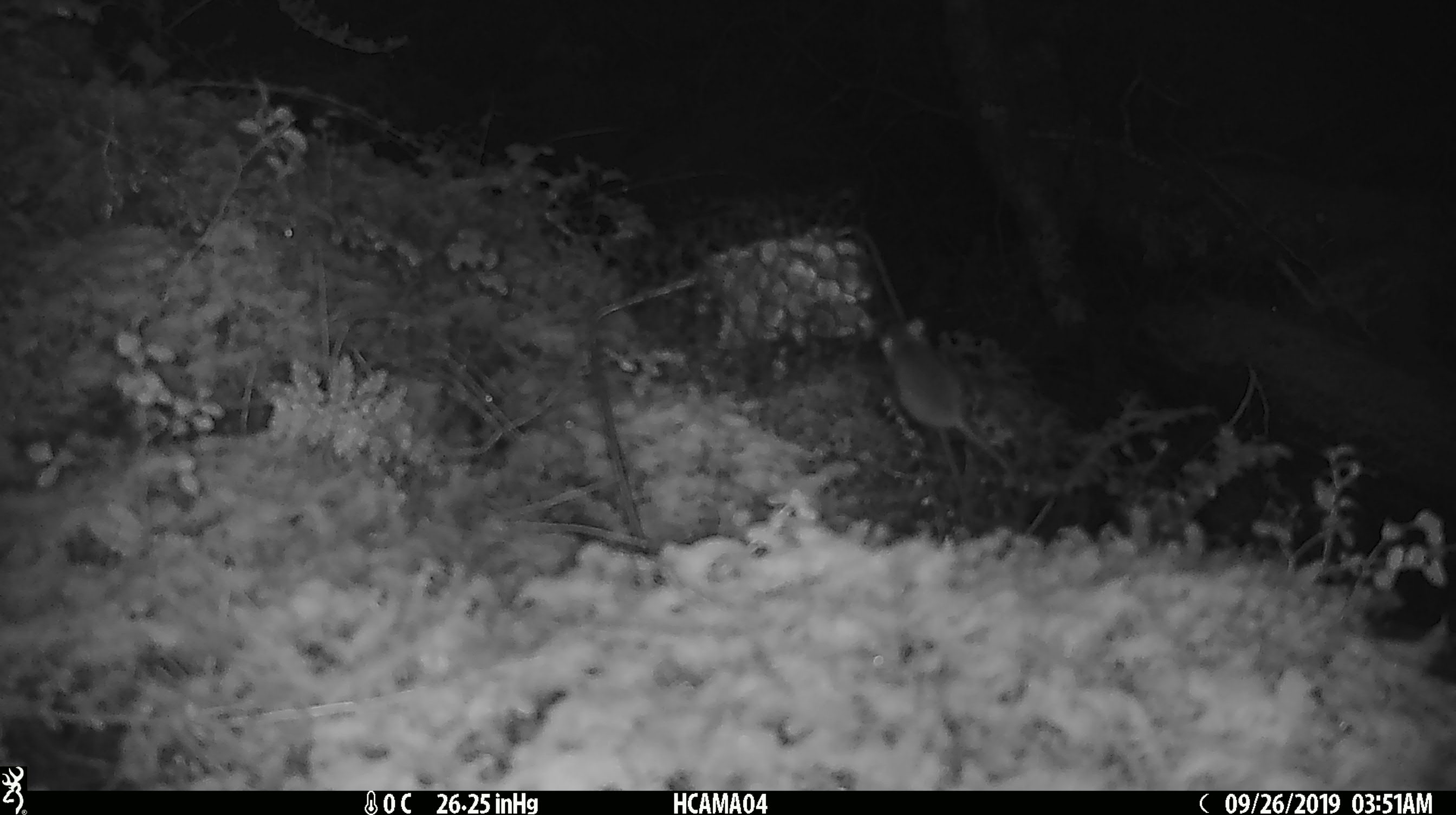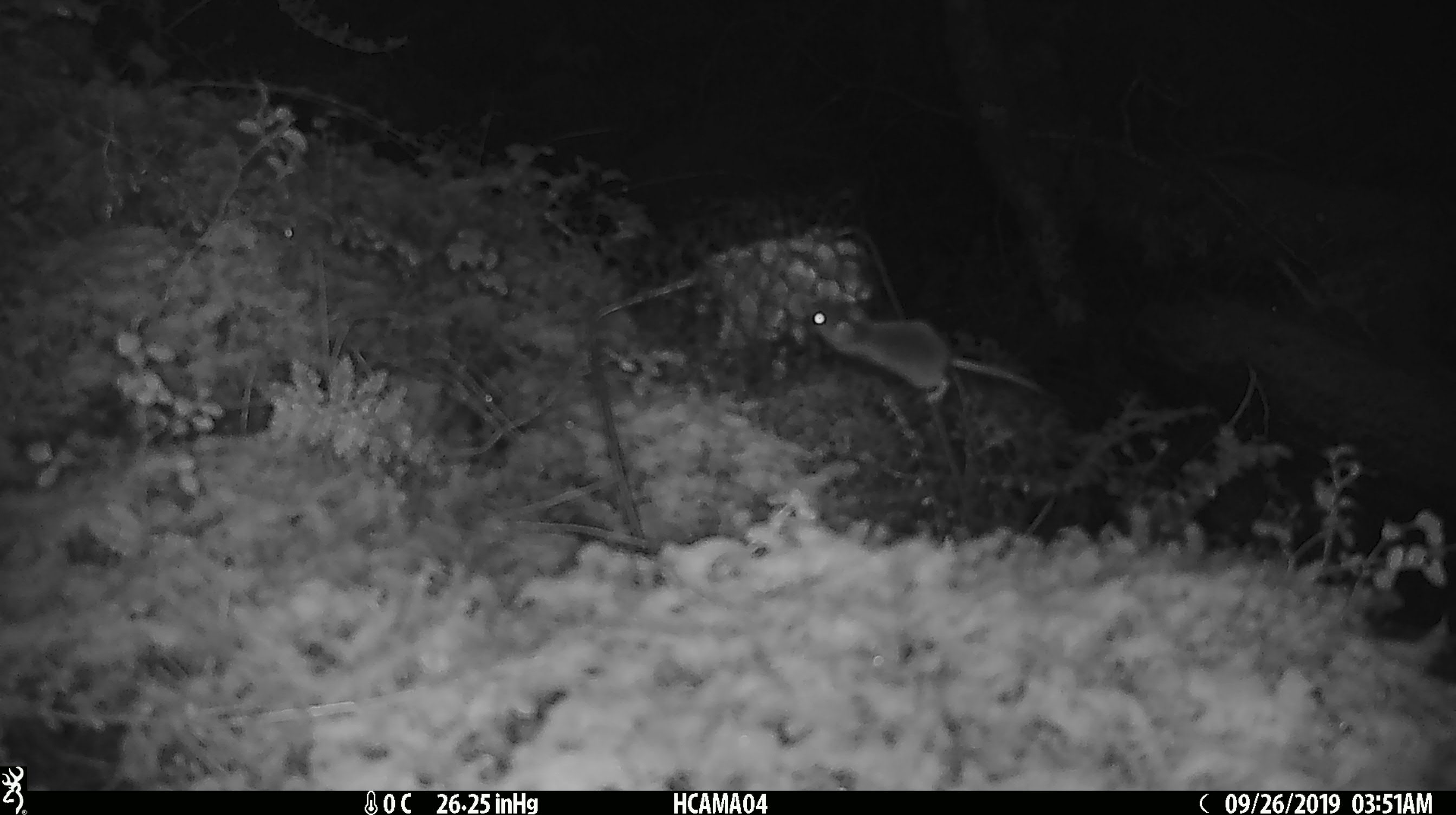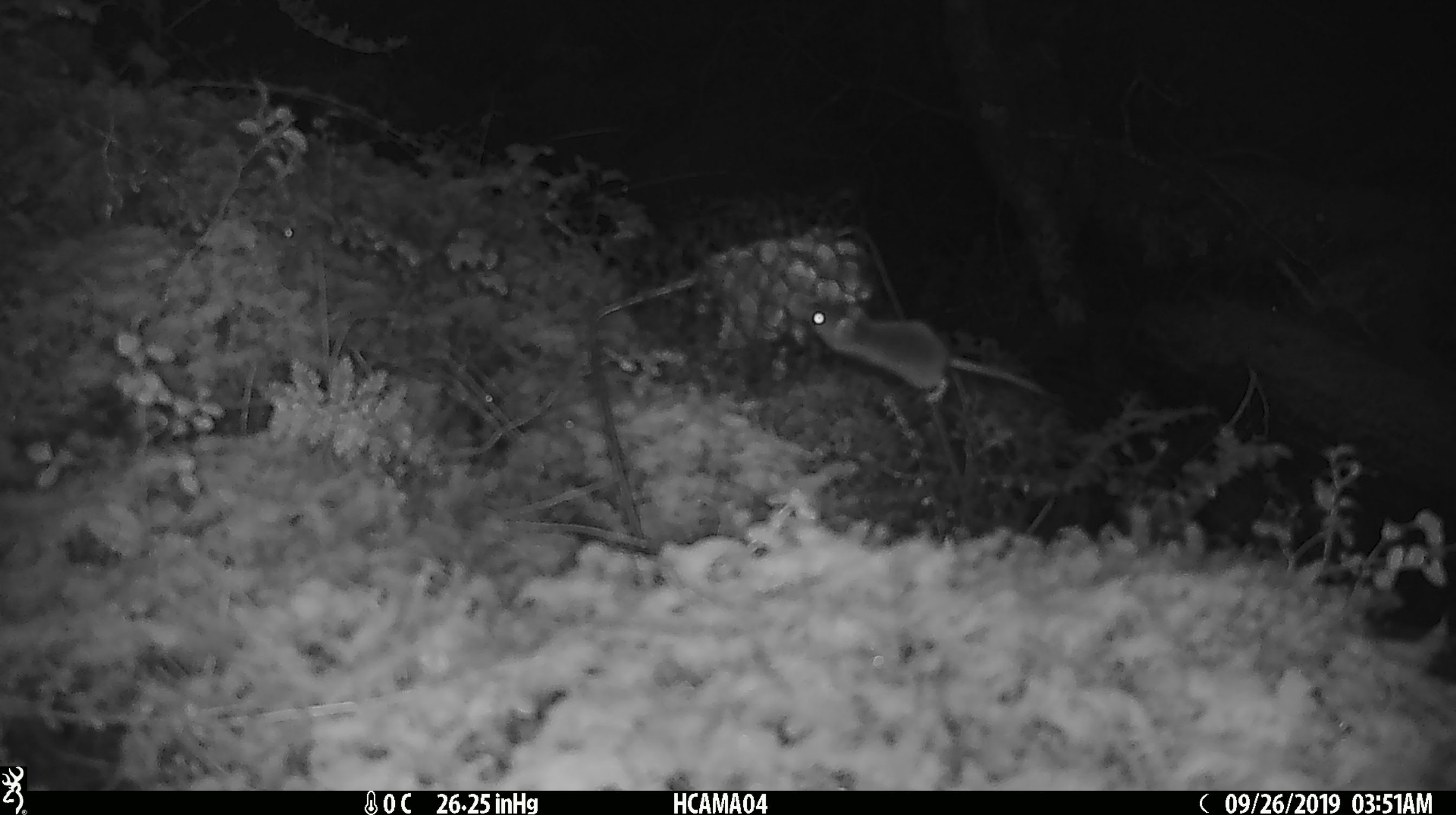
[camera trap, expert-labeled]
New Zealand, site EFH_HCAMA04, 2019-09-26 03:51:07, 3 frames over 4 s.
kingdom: Animalia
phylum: Chordata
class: Mammalia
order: Rodentia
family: Muridae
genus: Mus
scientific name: Mus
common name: mouse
Mouse (Mus).